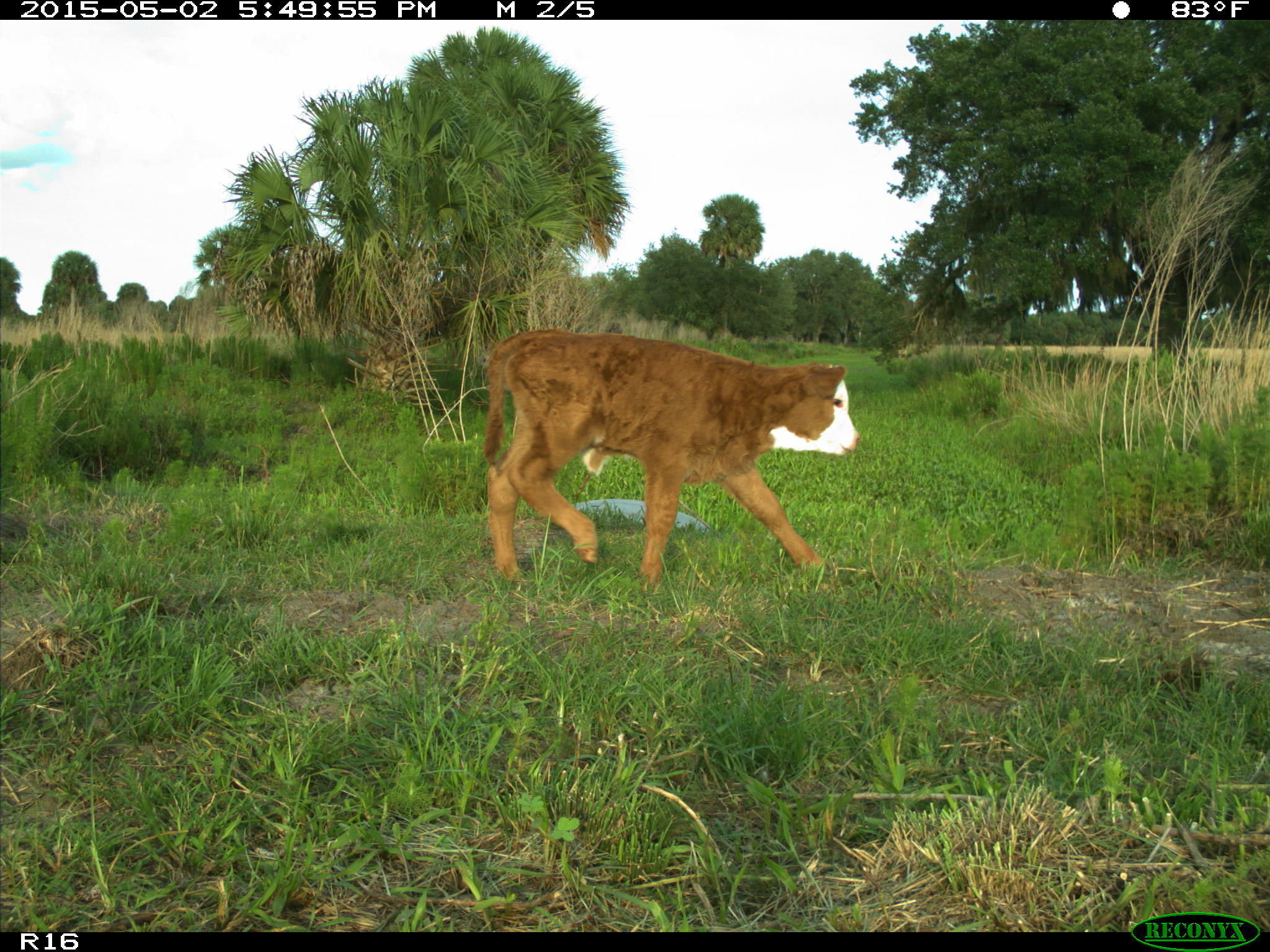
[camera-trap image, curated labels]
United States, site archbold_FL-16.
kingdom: Animalia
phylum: Chordata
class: Mammalia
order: Artiodactyla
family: Bovidae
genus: Bos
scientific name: Bos taurus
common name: domestic cow